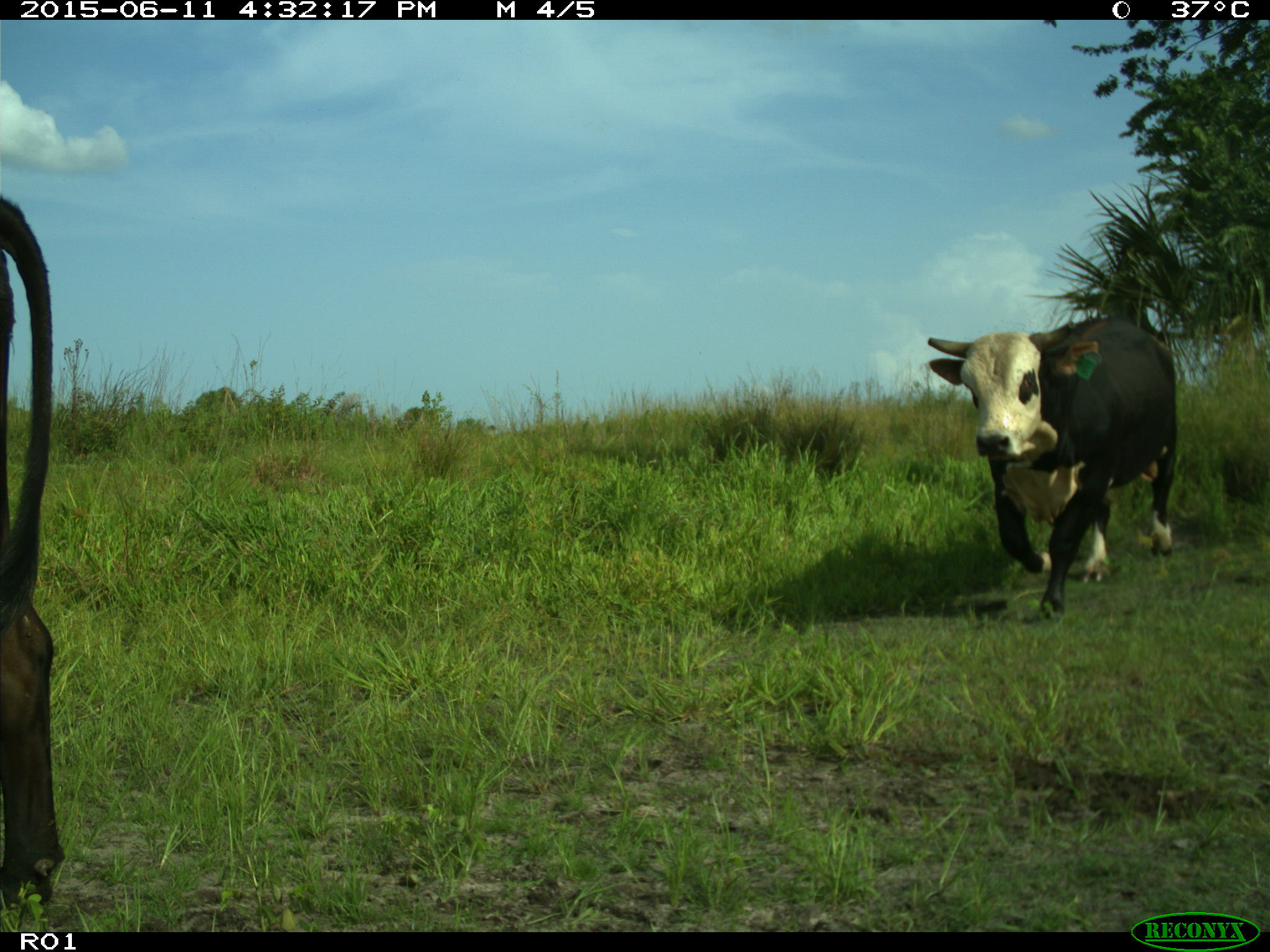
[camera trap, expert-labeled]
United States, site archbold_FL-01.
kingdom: Animalia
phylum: Chordata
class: Mammalia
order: Artiodactyla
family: Bovidae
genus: Bos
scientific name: Bos taurus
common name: domestic cow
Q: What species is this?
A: Bos taurus (domestic cow).